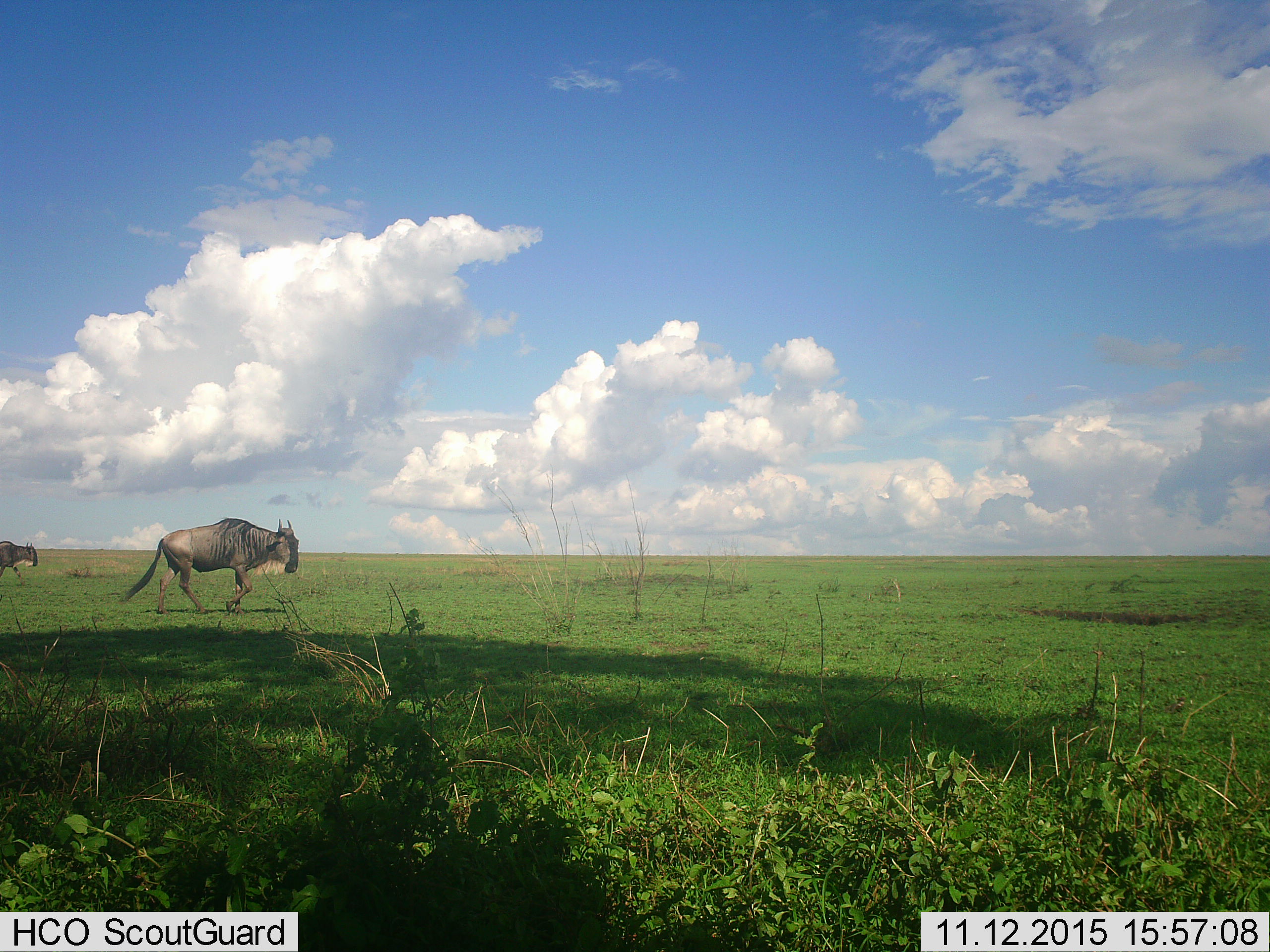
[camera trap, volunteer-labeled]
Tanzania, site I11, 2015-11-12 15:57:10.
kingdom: Animalia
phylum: Chordata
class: Mammalia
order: Artiodactyla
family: Bovidae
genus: Connochaetes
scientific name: Connochaetes taurinus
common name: blue wildebeest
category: wildebeest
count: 2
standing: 10%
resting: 10%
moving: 90%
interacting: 0%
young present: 0%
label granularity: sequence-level